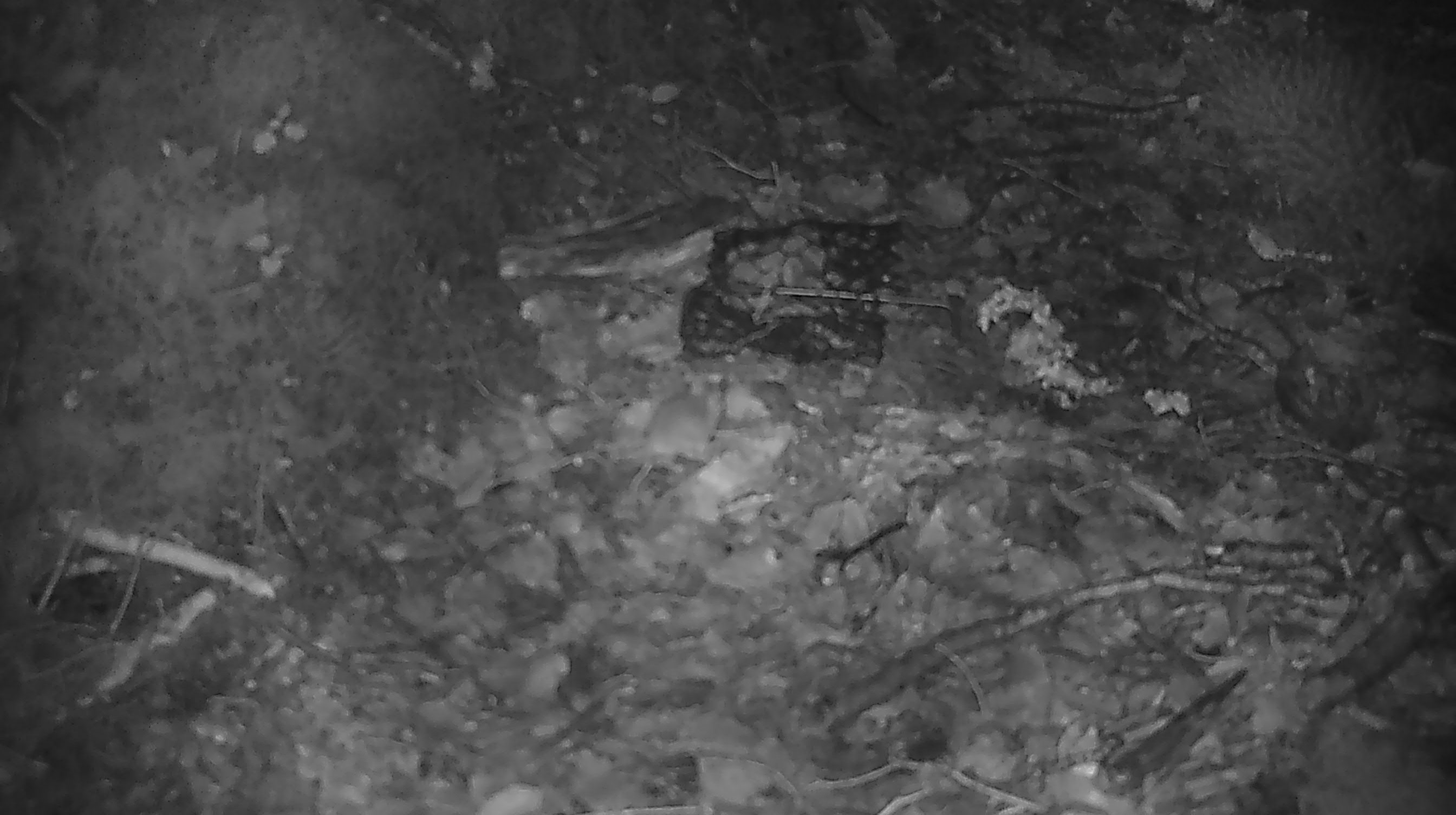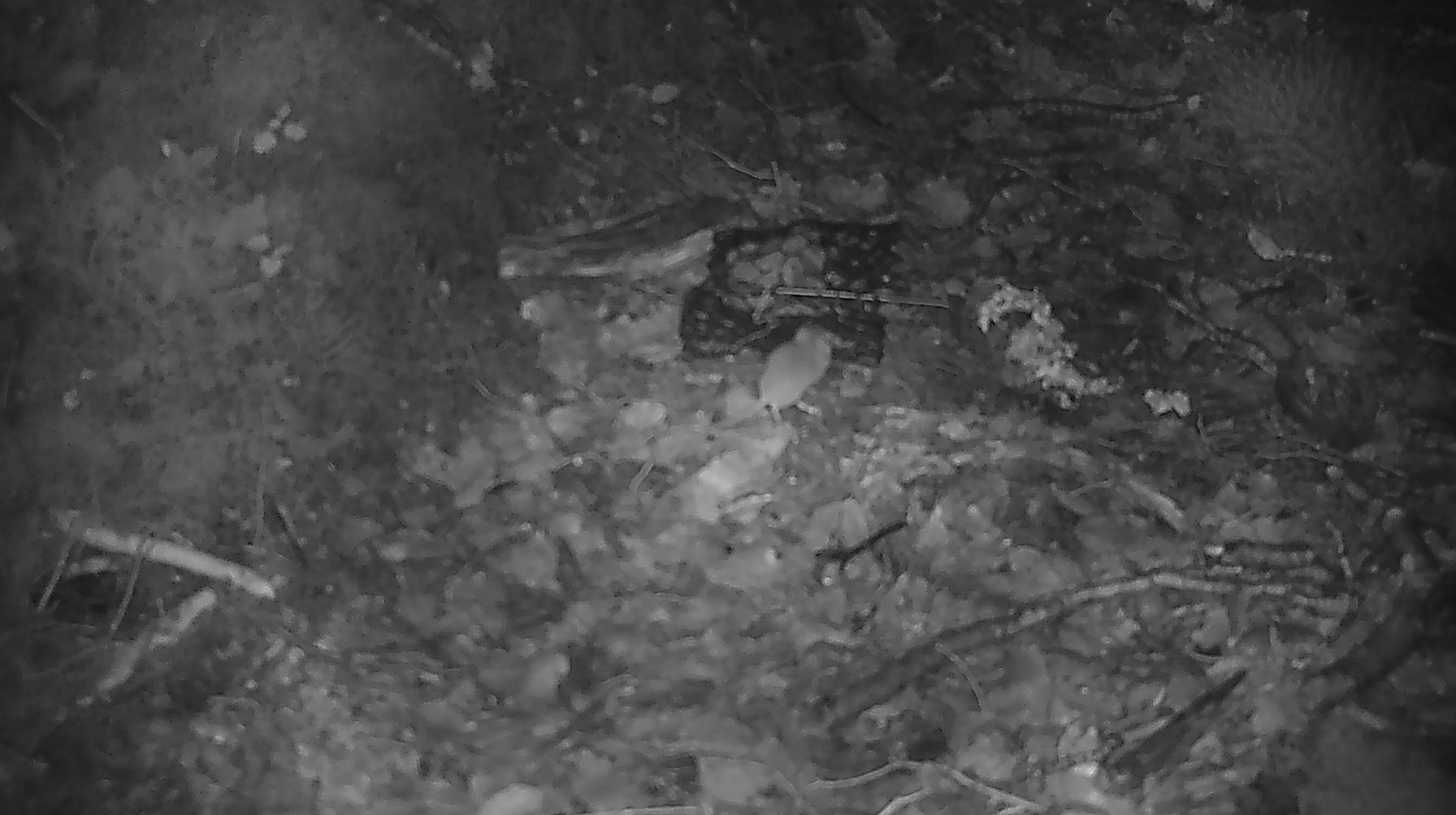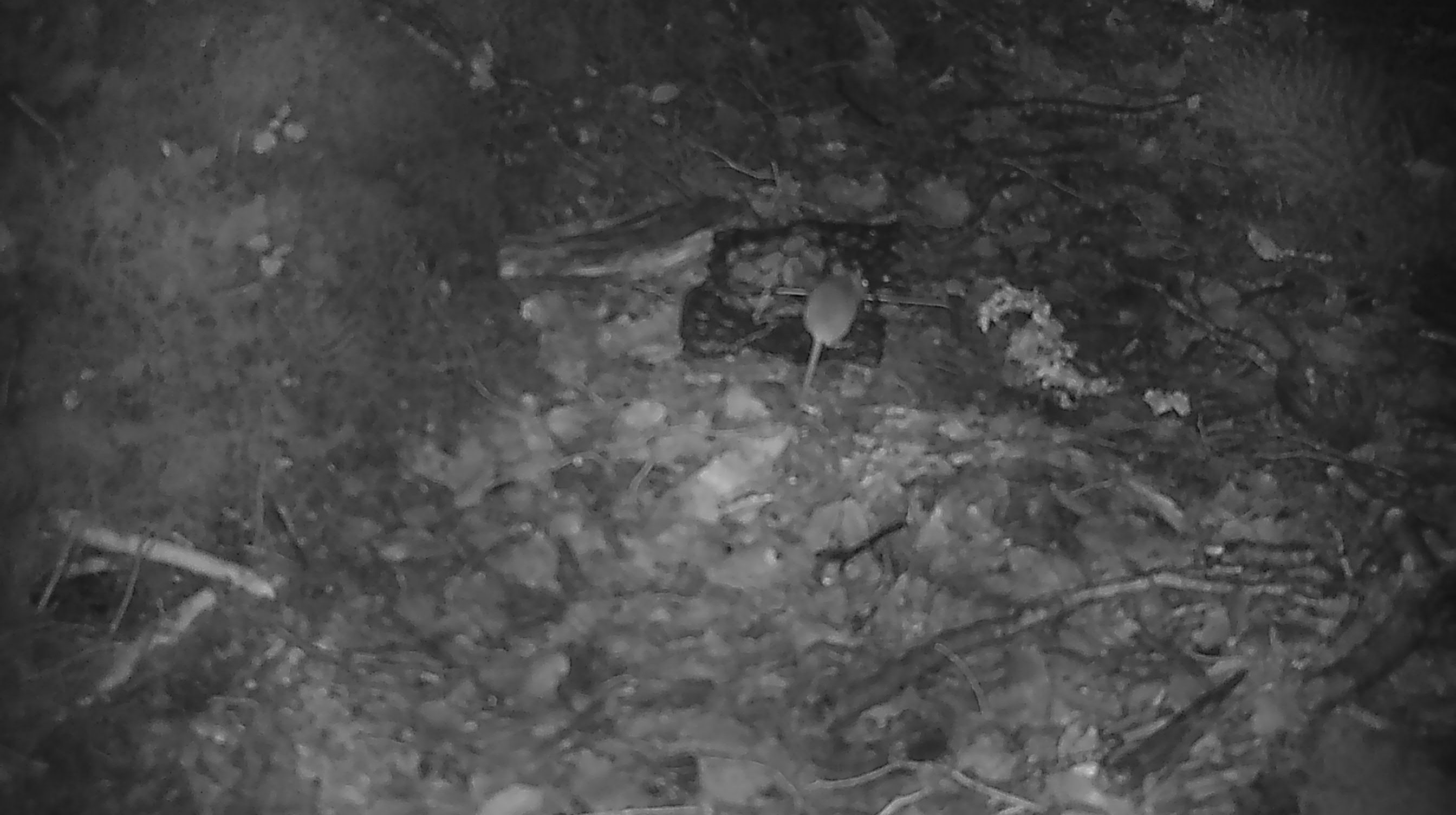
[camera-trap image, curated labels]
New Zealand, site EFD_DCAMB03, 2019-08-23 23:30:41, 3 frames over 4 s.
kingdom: Animalia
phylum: Chordata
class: Mammalia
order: Rodentia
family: Muridae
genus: Mus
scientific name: Mus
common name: mouse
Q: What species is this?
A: Mouse (Mus).